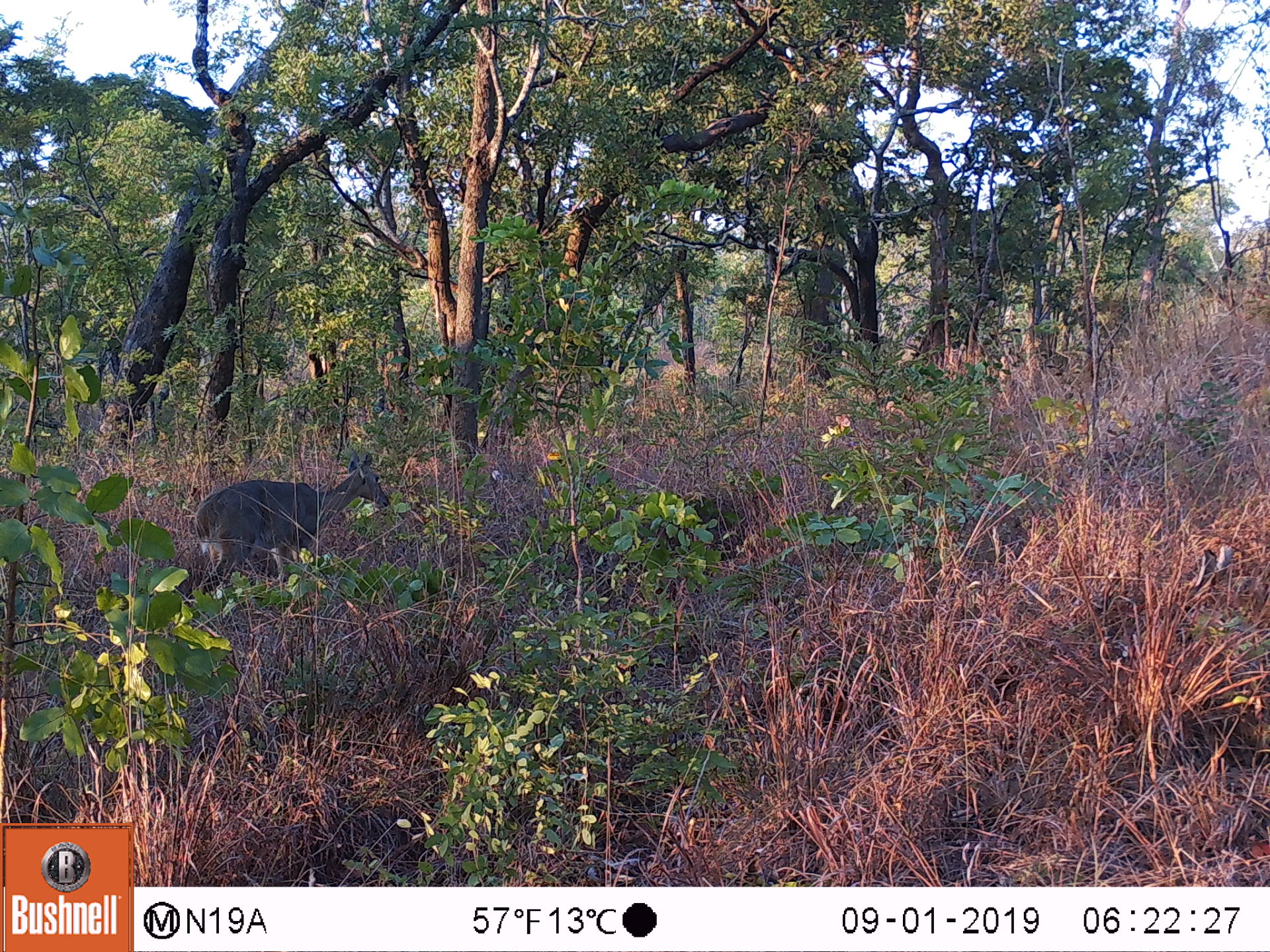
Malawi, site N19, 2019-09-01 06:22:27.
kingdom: Animalia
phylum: Chordata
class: Mammalia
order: Artiodactyla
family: Bovidae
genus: Redunca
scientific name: Redunca arundinum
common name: southern reedbuck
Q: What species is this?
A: Southern reedbuck (Redunca arundinum).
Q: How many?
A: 1.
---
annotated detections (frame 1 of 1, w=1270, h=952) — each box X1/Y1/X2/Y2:
southern reedbuck: 167/452/396/590